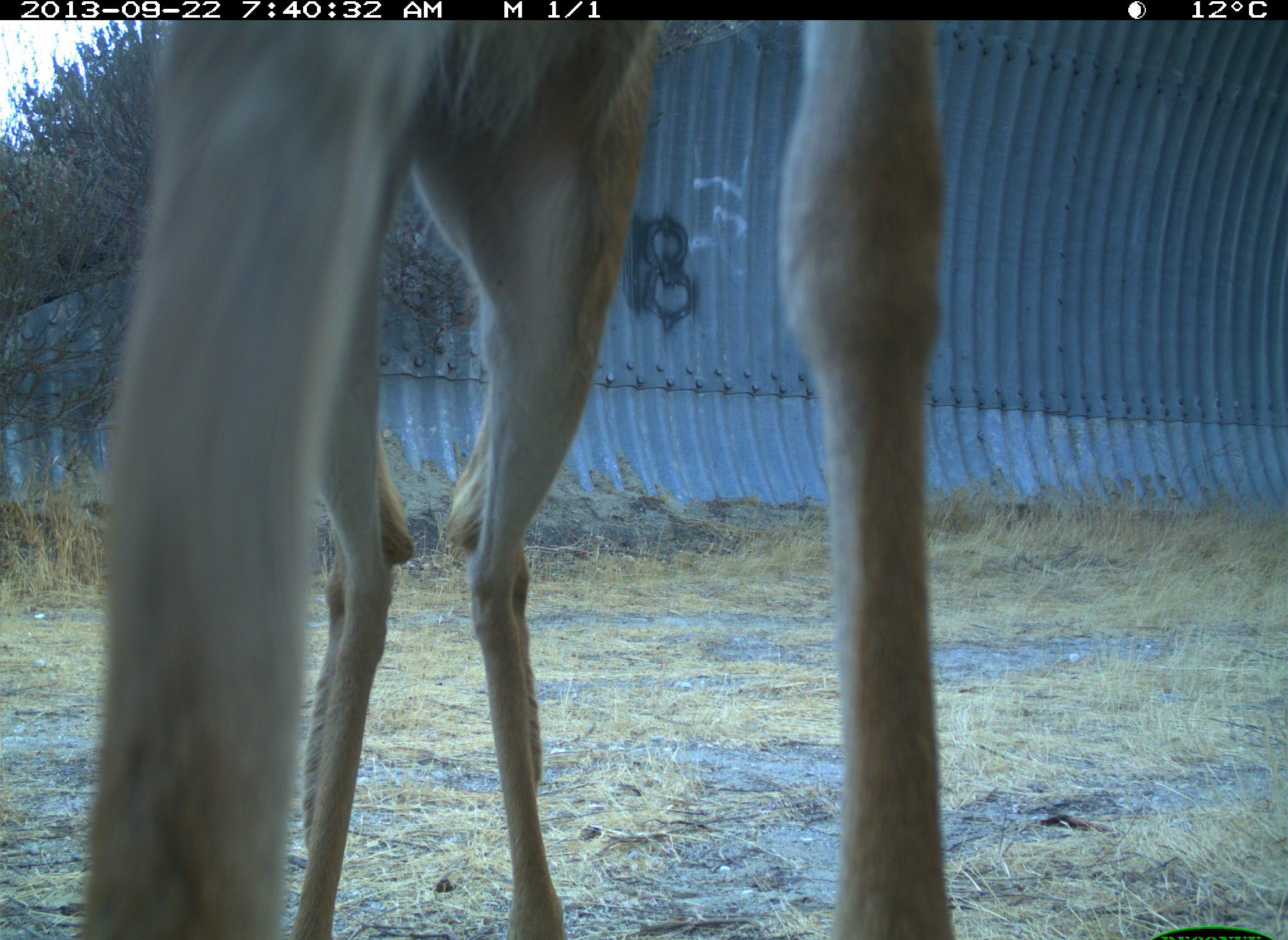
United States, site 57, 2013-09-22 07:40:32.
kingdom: Animalia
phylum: Chordata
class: Mammalia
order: Artiodactyla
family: Cervidae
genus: Odocoileus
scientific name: Odocoileus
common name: deer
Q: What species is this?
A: Deer (Odocoileus).